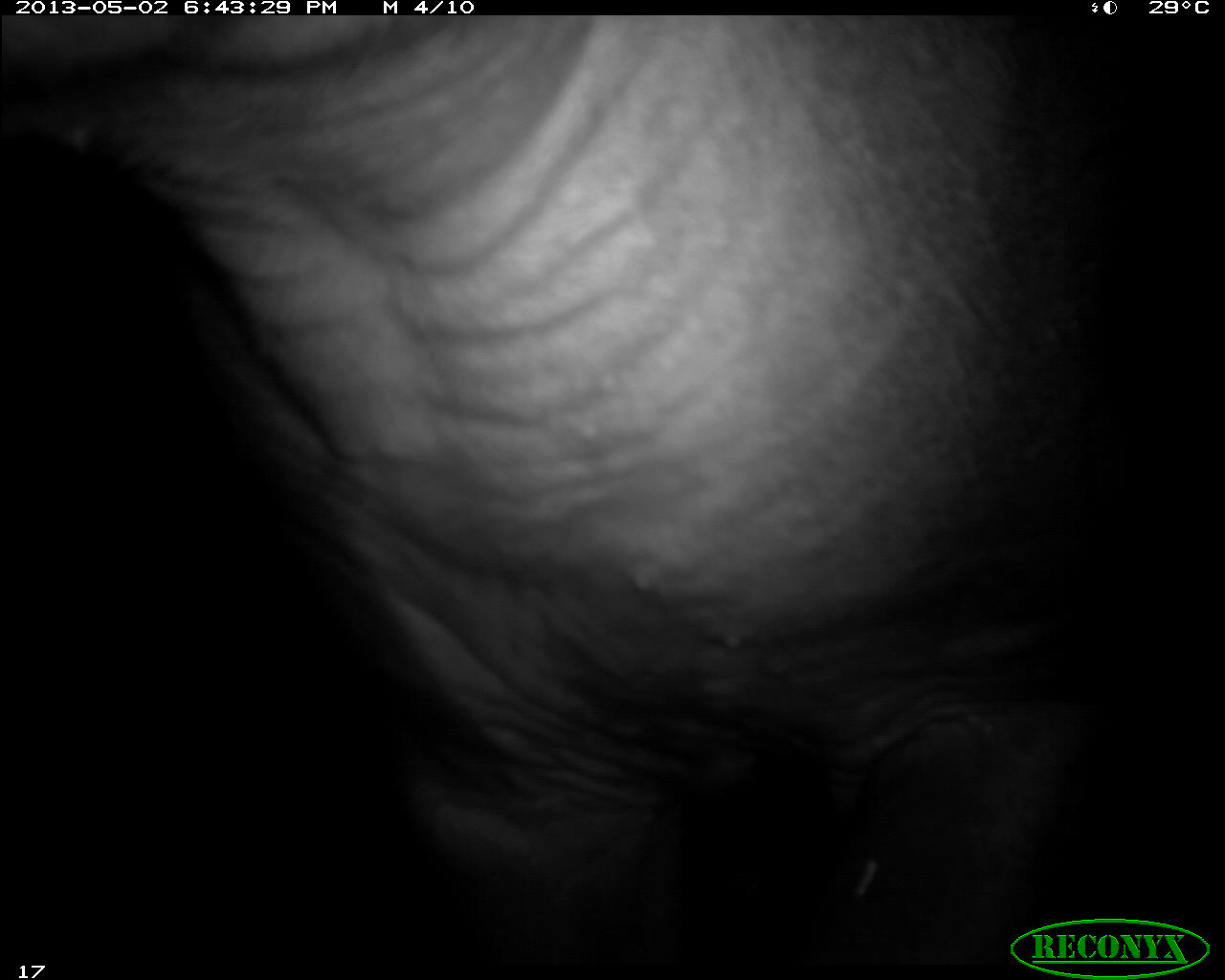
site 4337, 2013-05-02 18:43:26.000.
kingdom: Animalia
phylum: Chordata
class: Mammalia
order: Perissodactyla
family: Tapiridae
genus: Tapirus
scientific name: Tapirus bairdii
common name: baird's tapir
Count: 1.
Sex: female.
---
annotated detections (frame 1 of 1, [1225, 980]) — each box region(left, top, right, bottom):
tapirus bairdii: region(0, 16, 1224, 976)